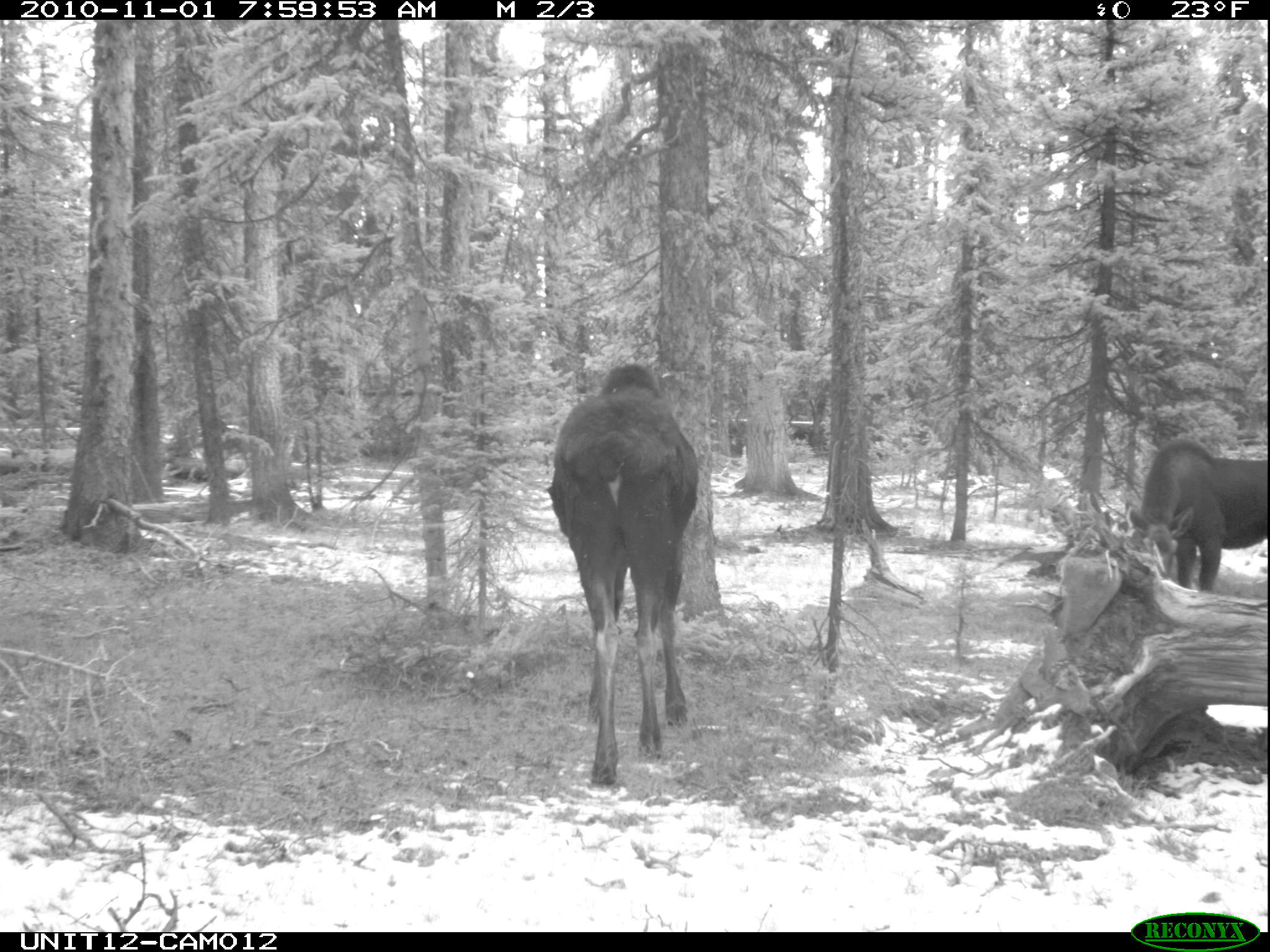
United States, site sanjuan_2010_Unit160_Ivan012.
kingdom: Animalia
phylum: Chordata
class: Mammalia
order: Artiodactyla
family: Cervidae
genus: Alces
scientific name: Alces alces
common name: moose